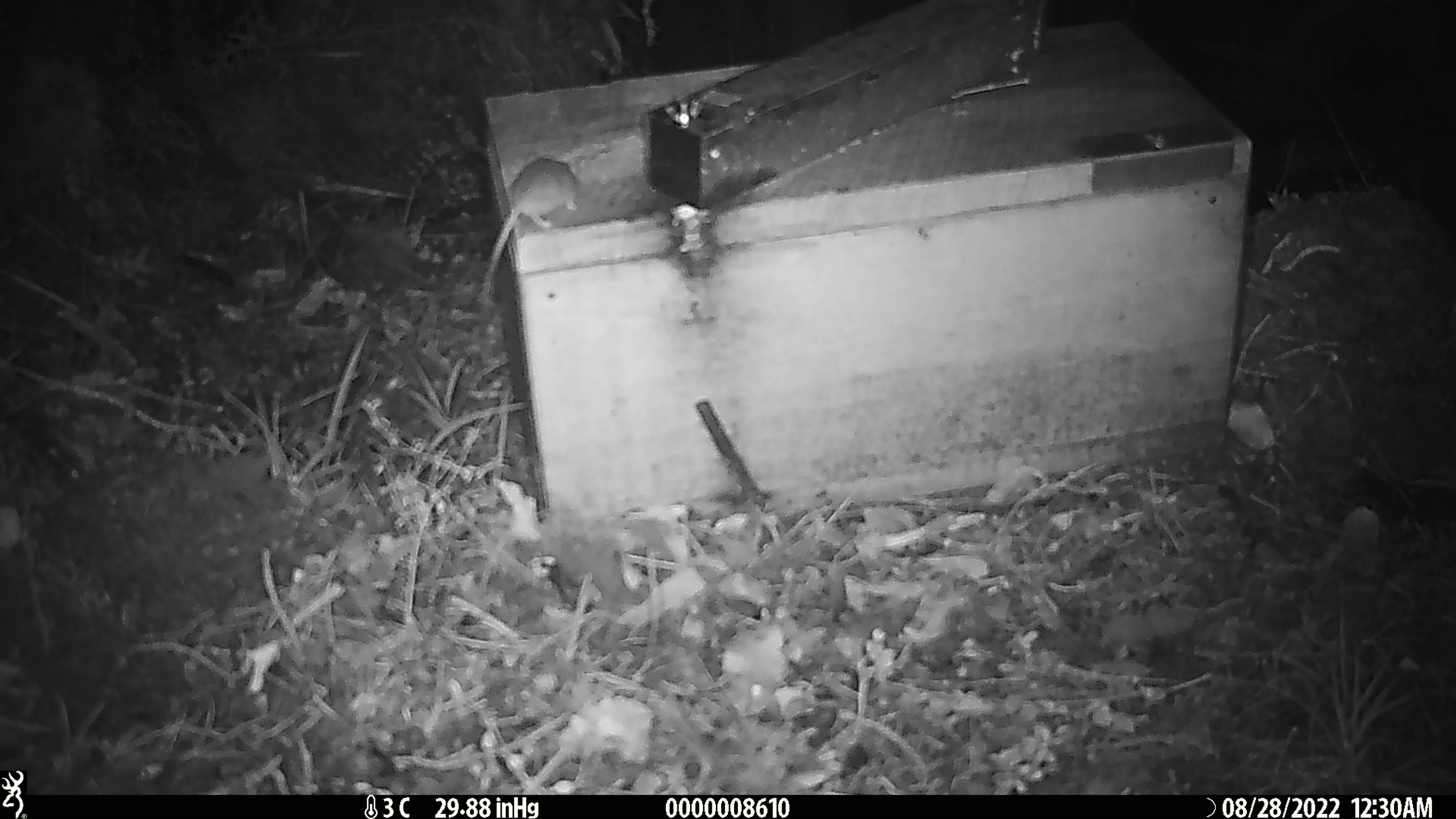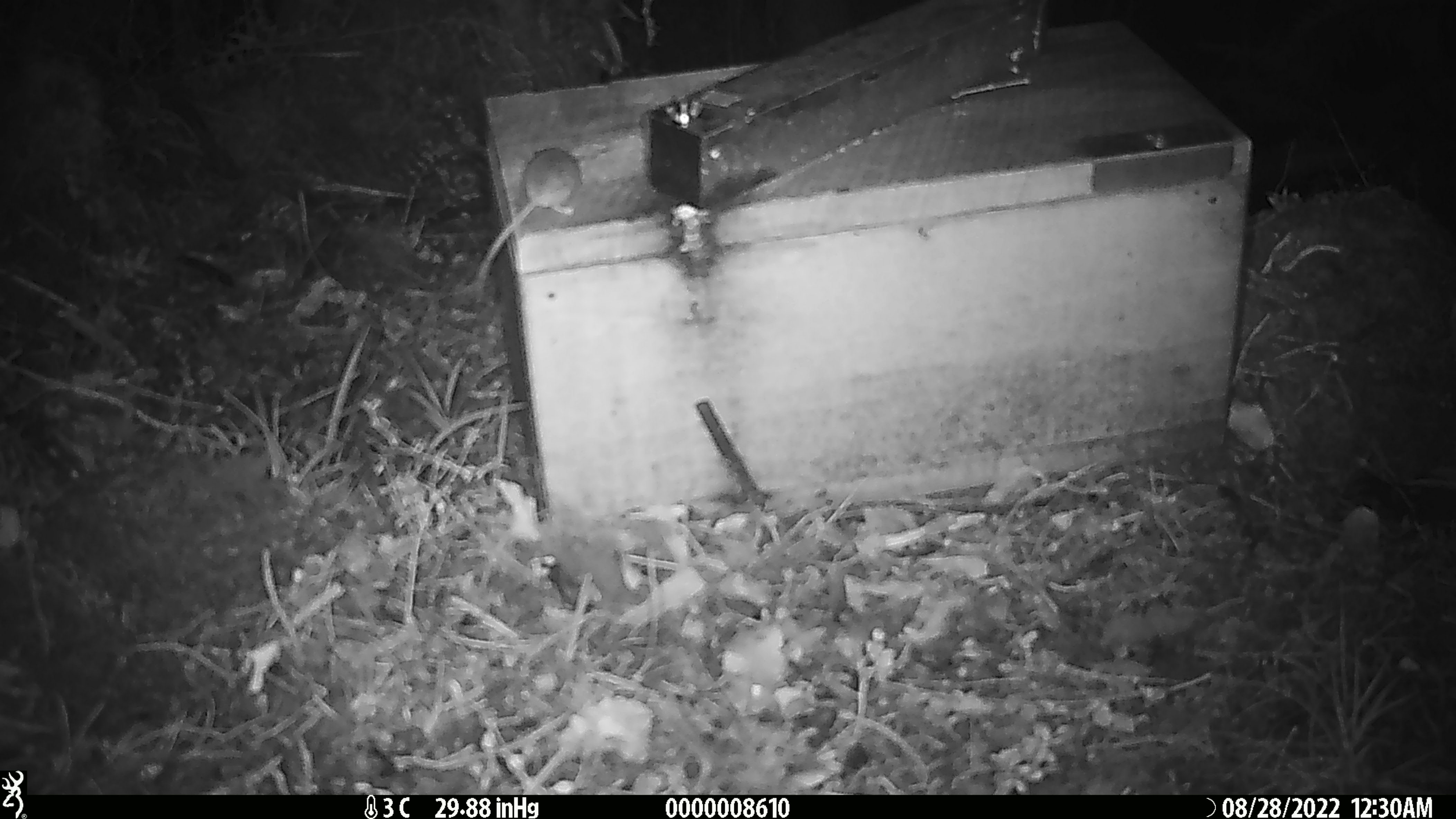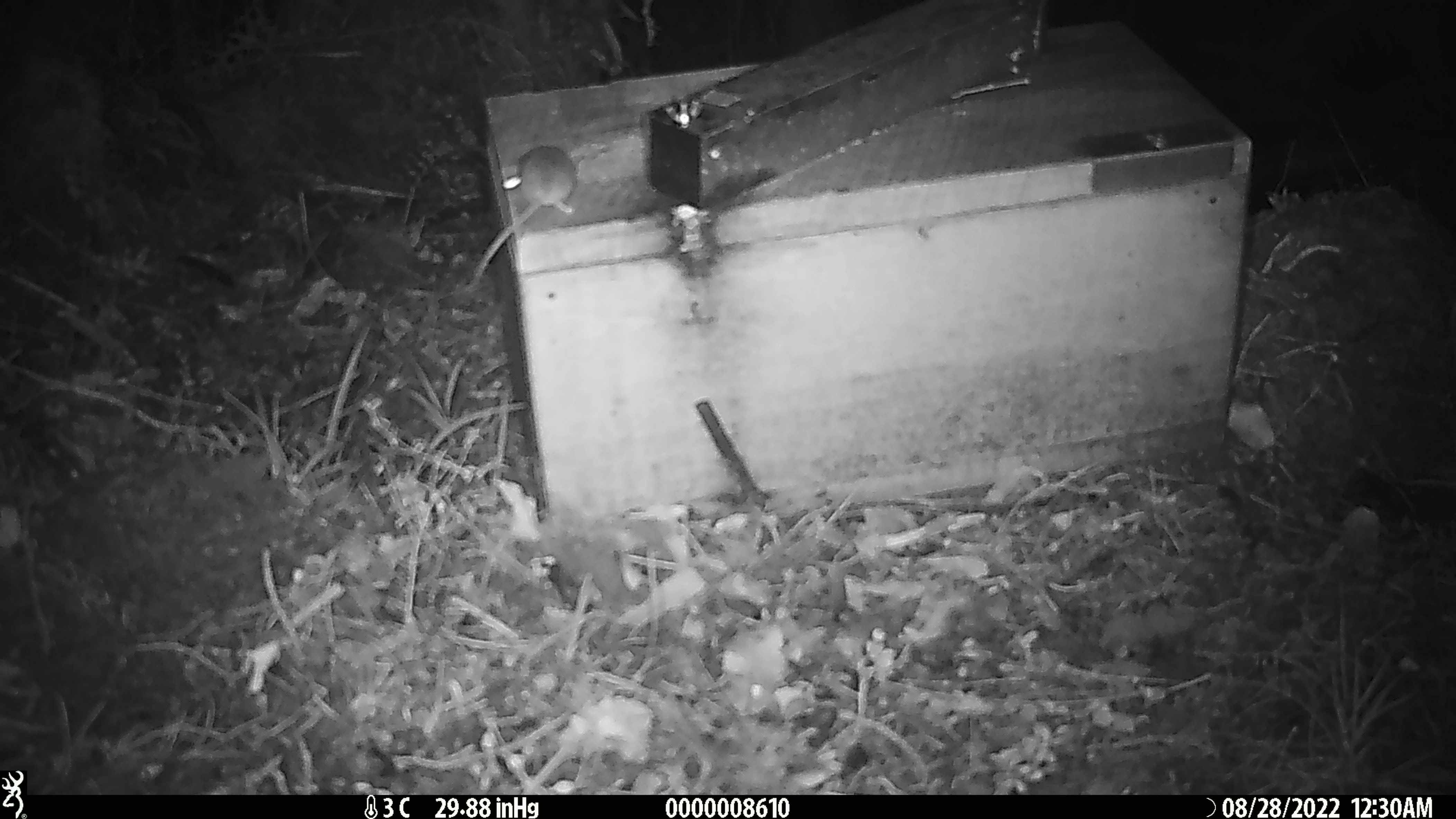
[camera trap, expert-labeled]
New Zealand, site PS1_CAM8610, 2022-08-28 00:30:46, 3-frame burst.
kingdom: Animalia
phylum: Chordata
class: Mammalia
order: Rodentia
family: Muridae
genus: Mus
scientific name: Mus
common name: mouse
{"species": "mouse (Mus)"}